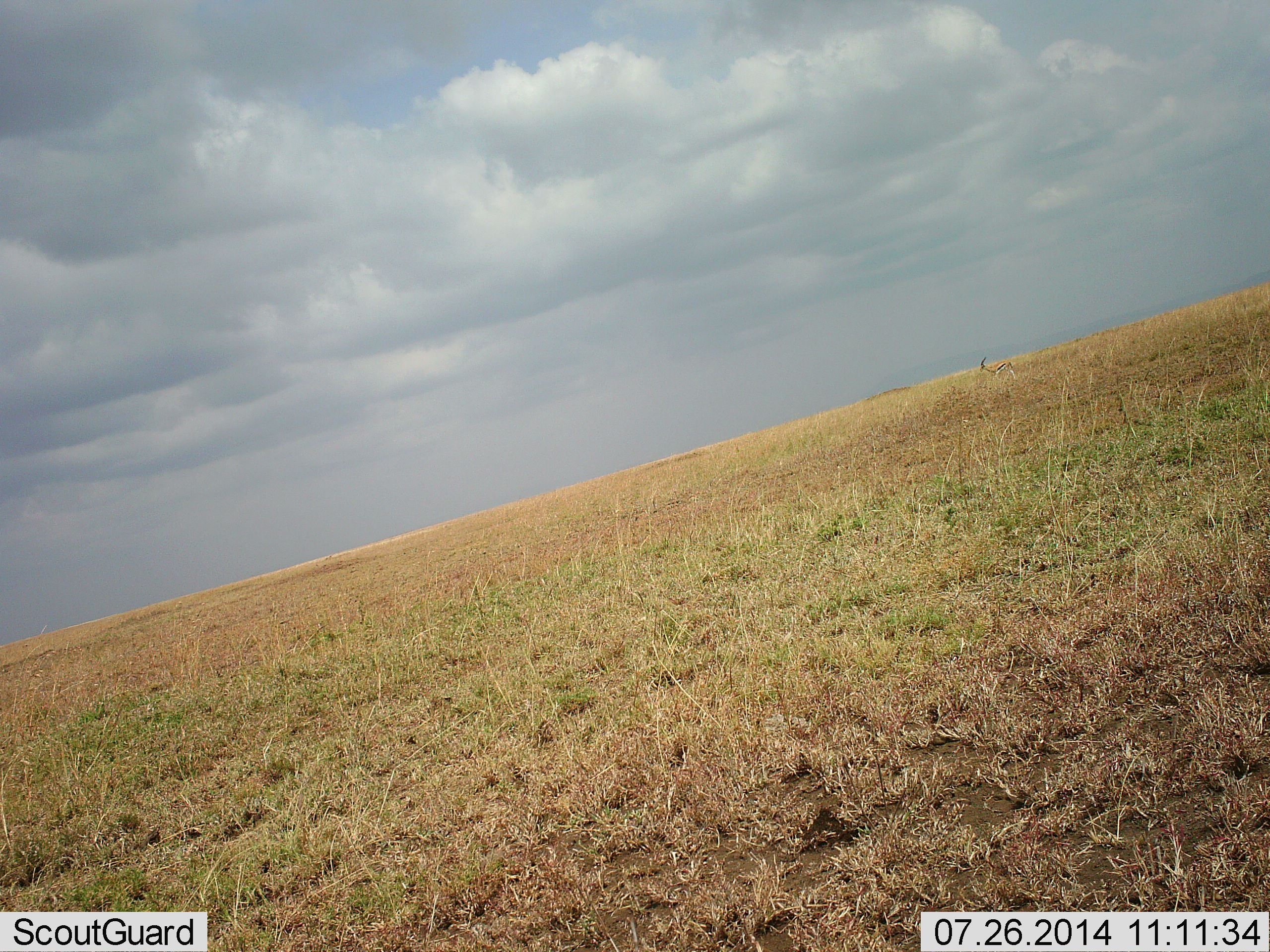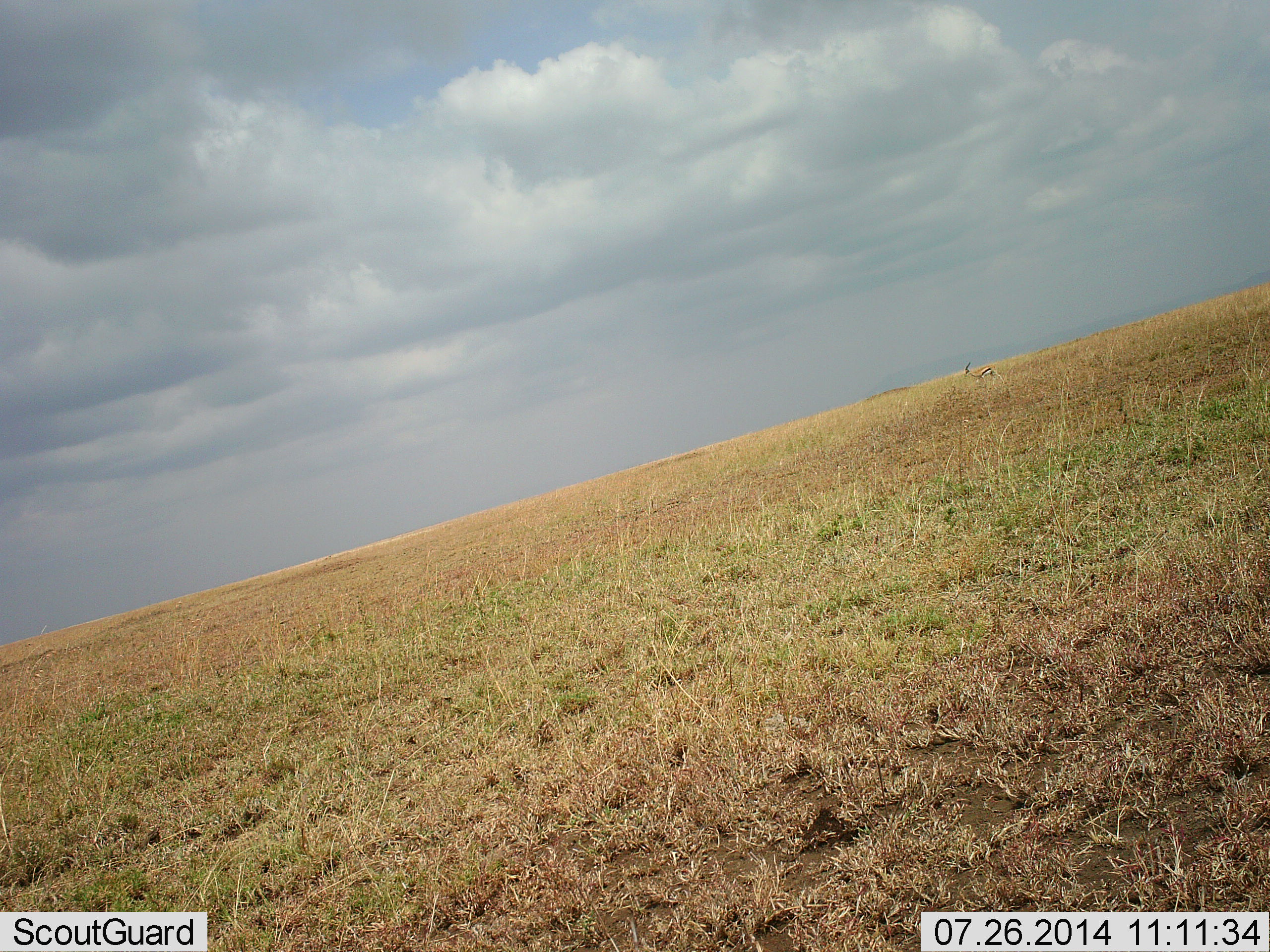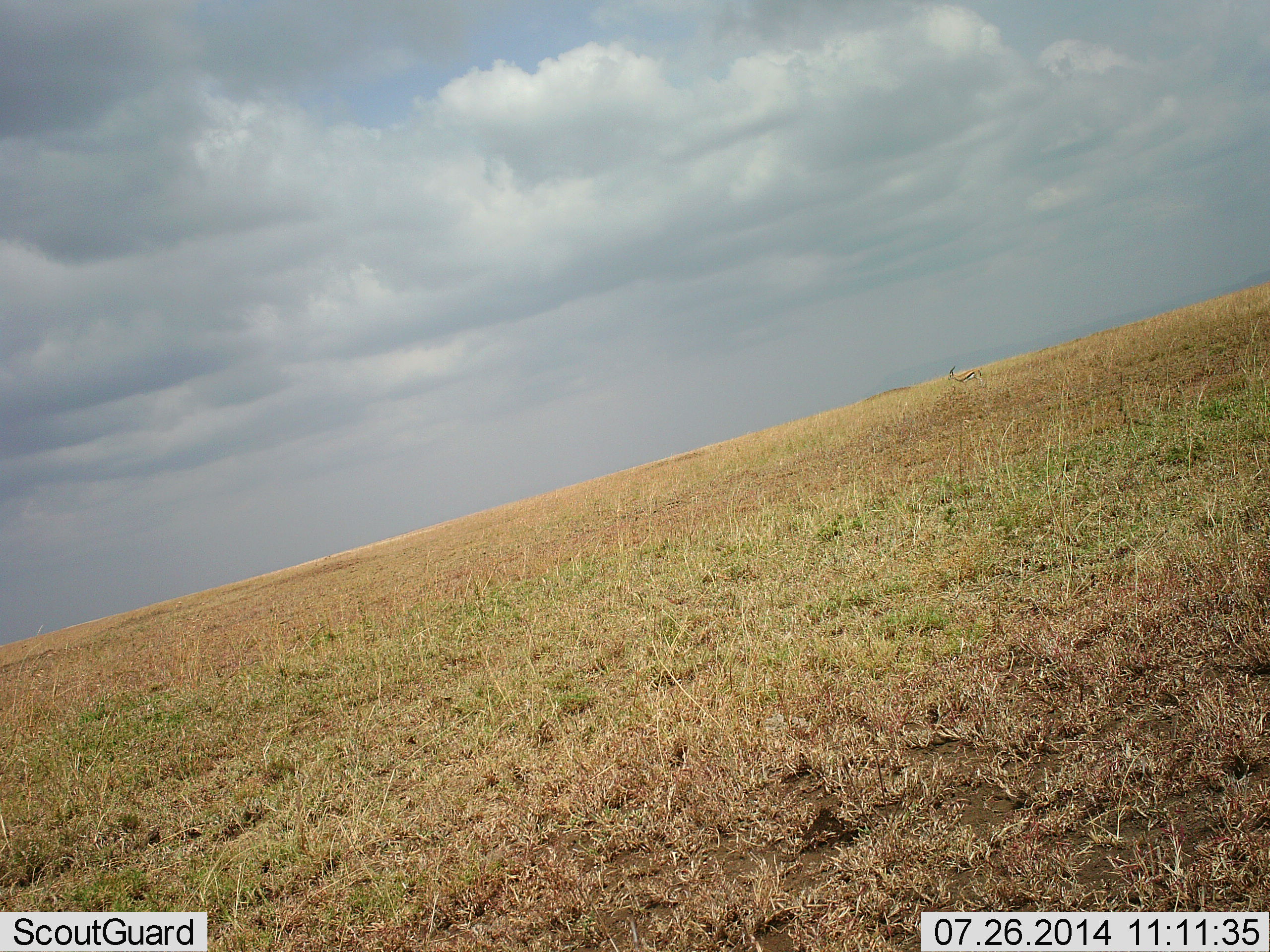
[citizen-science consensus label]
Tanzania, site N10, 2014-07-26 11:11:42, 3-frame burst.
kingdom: Animalia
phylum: Chordata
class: Mammalia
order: Artiodactyla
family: Bovidae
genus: Eudorcas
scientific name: Eudorcas thomsonii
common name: thomson's gazelle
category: gazellethomsons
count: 1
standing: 0%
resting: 0%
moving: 100%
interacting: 0%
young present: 0%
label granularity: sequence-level